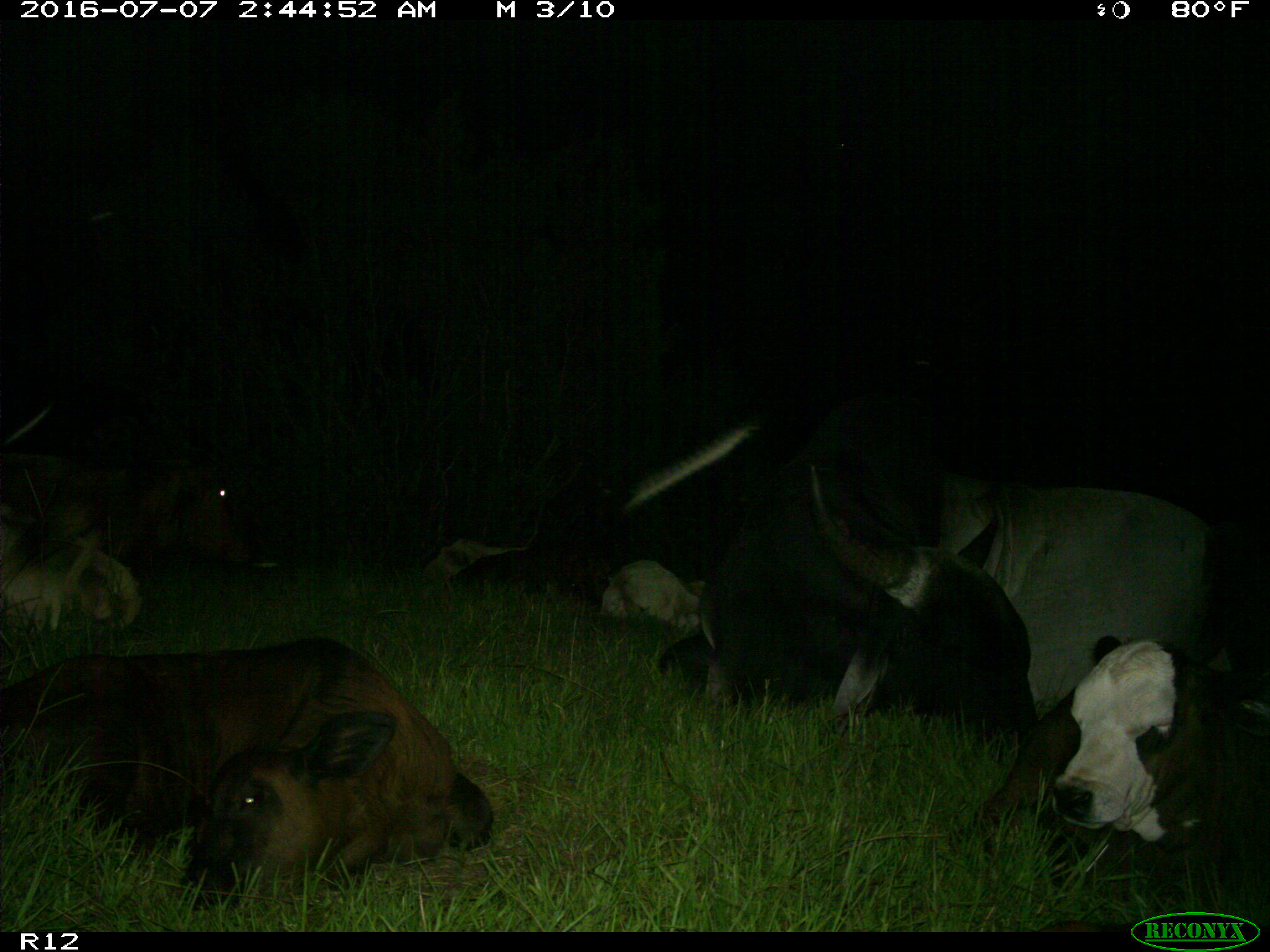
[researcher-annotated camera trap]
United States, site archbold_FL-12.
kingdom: Animalia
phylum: Chordata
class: Mammalia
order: Artiodactyla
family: Bovidae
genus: Bos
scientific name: Bos taurus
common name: domestic cow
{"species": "Bos taurus (domestic cow)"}